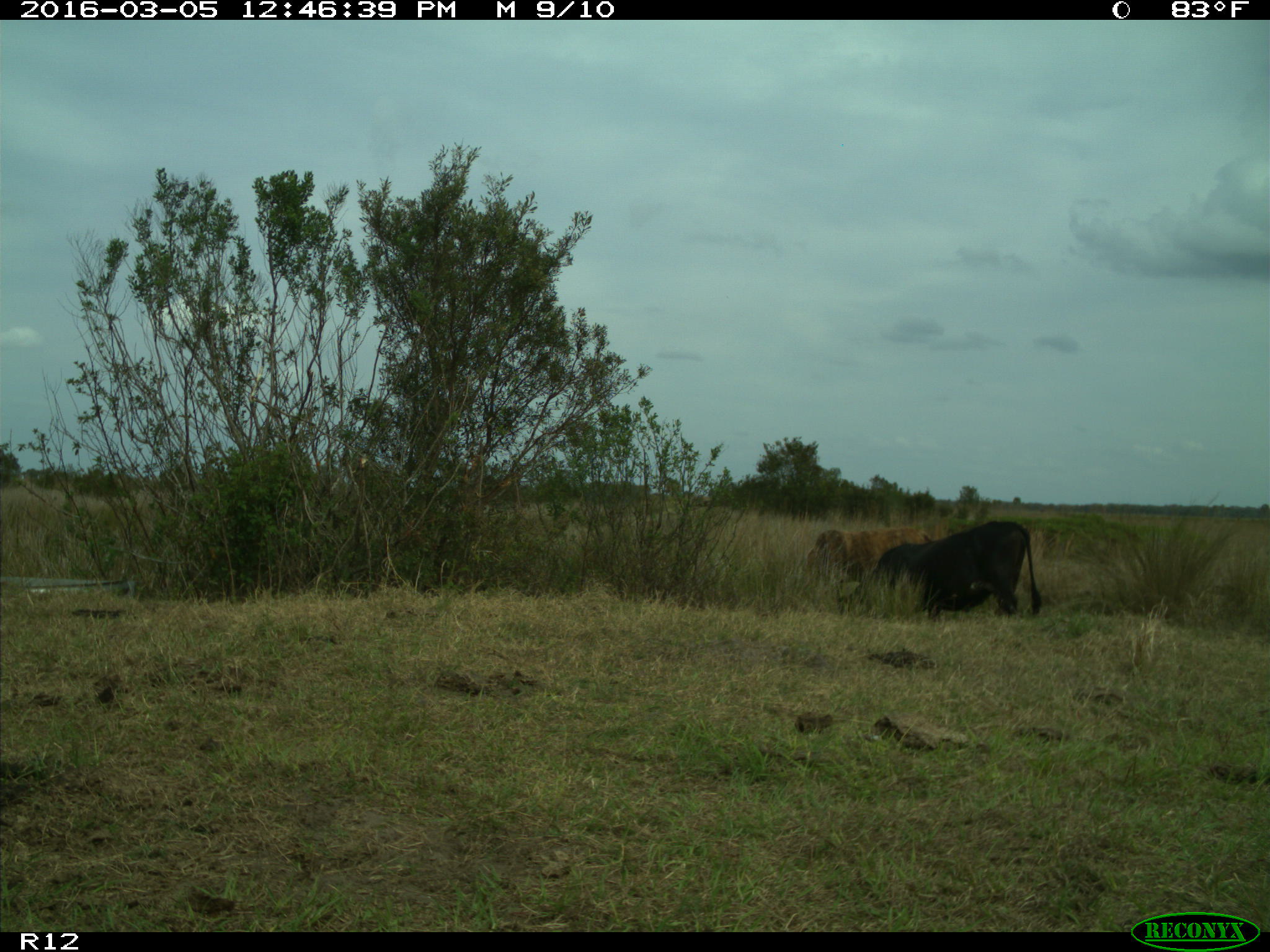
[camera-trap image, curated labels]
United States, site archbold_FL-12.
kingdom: Animalia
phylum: Chordata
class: Mammalia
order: Artiodactyla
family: Bovidae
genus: Bos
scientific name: Bos taurus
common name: domestic cow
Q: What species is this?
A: Bos taurus (domestic cow).